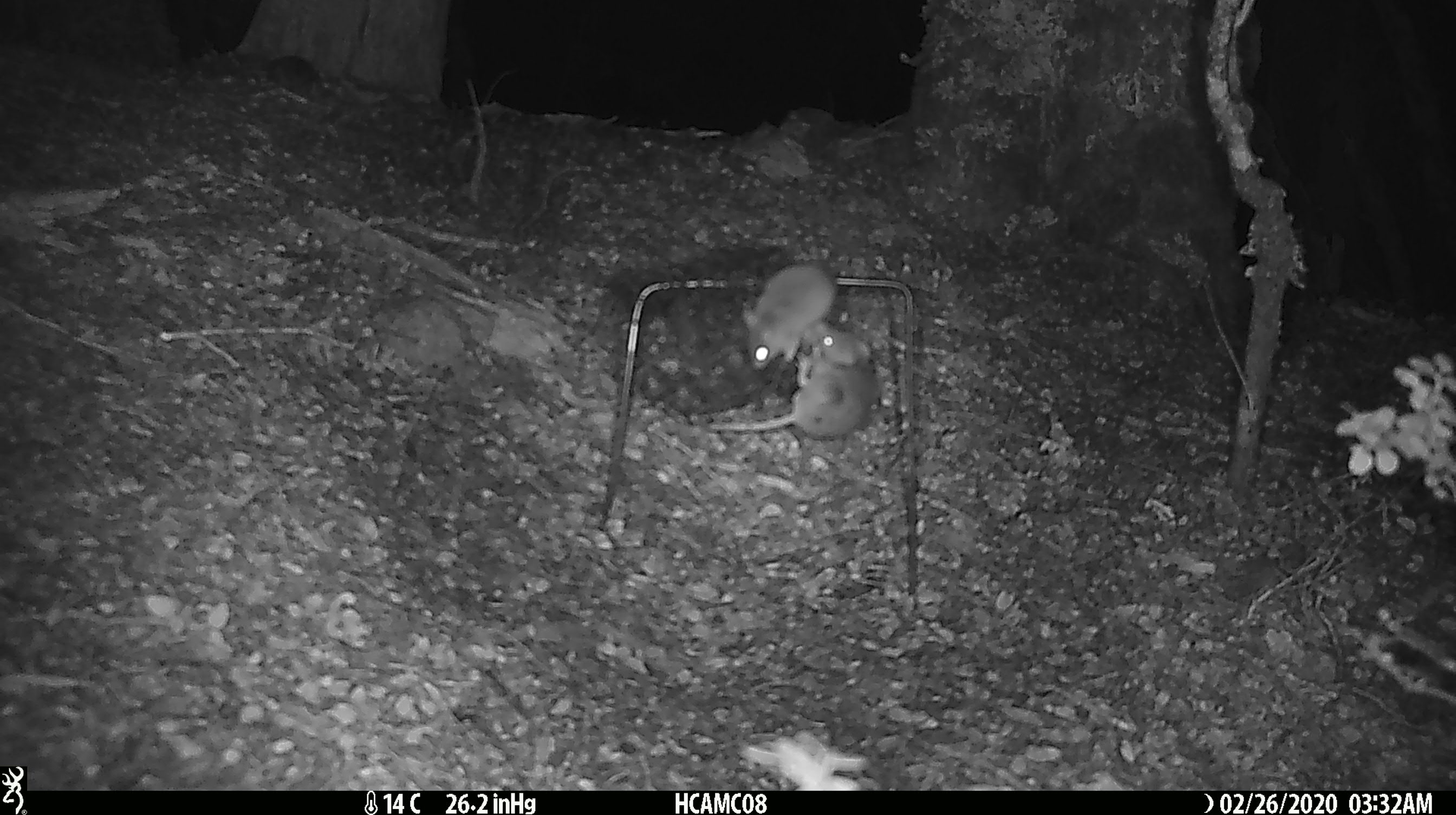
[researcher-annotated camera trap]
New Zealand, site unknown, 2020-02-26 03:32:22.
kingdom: Animalia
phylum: Chordata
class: Mammalia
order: Rodentia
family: Muridae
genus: Mus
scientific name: Mus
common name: mouse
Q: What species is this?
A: Mouse (Mus).